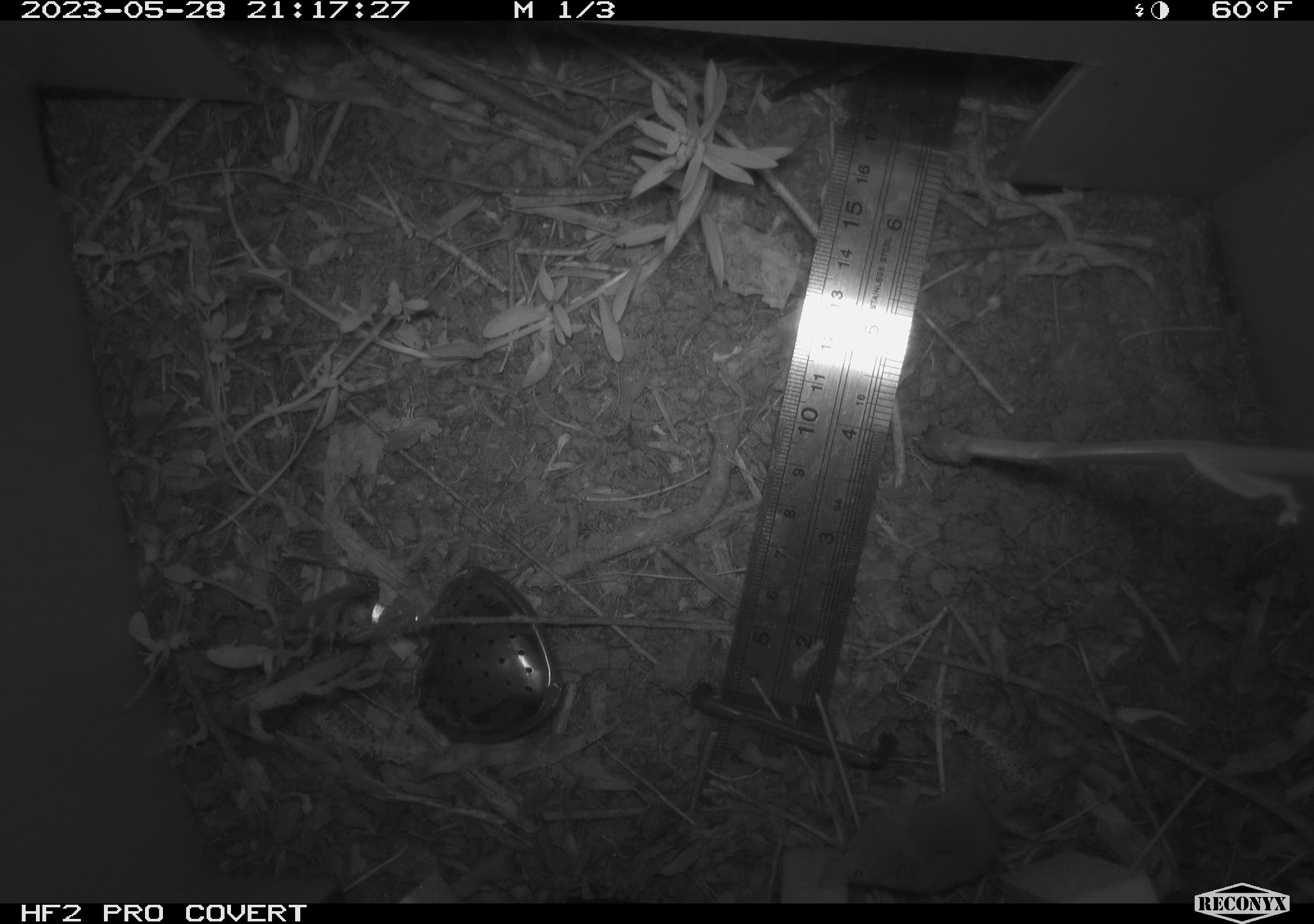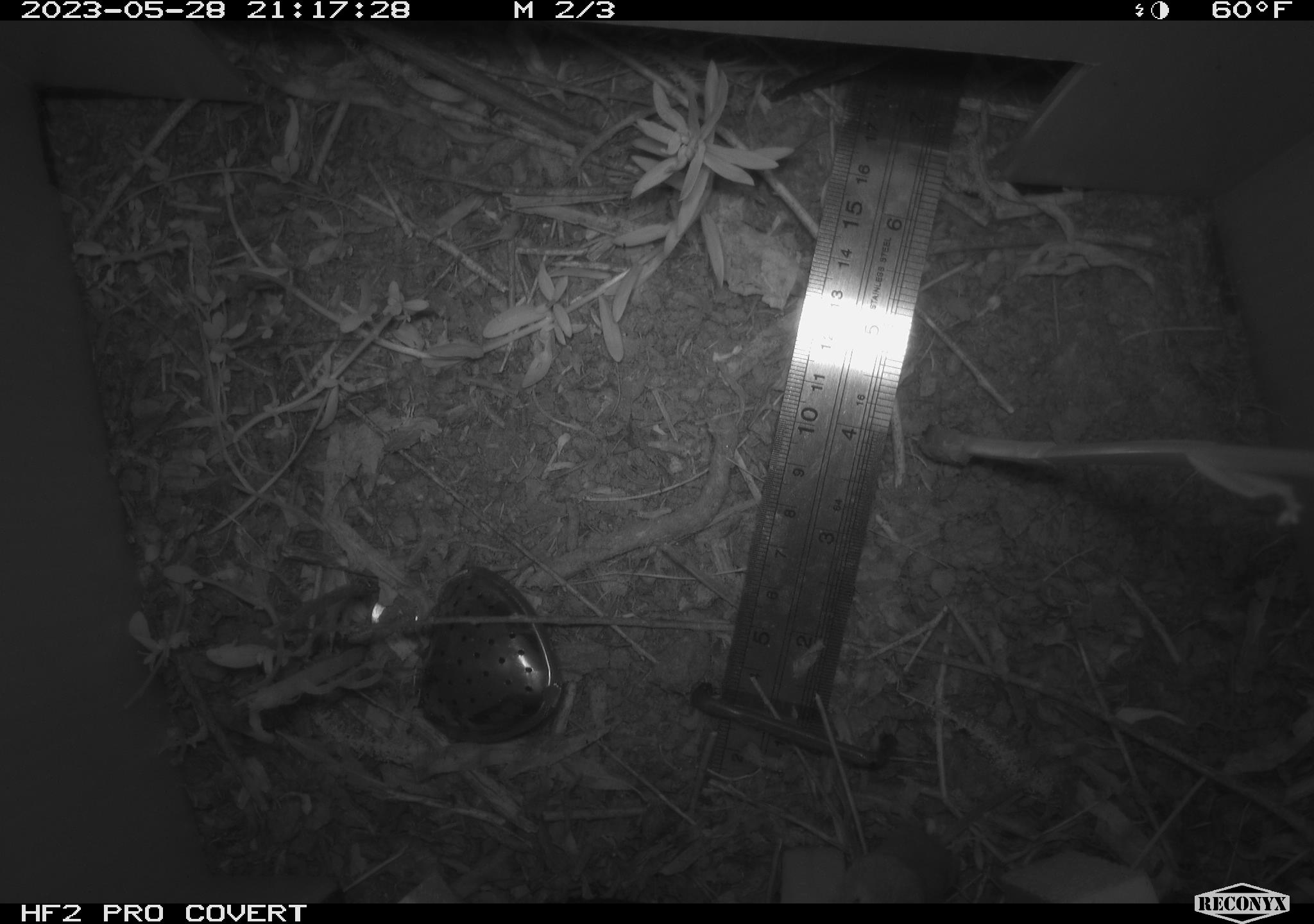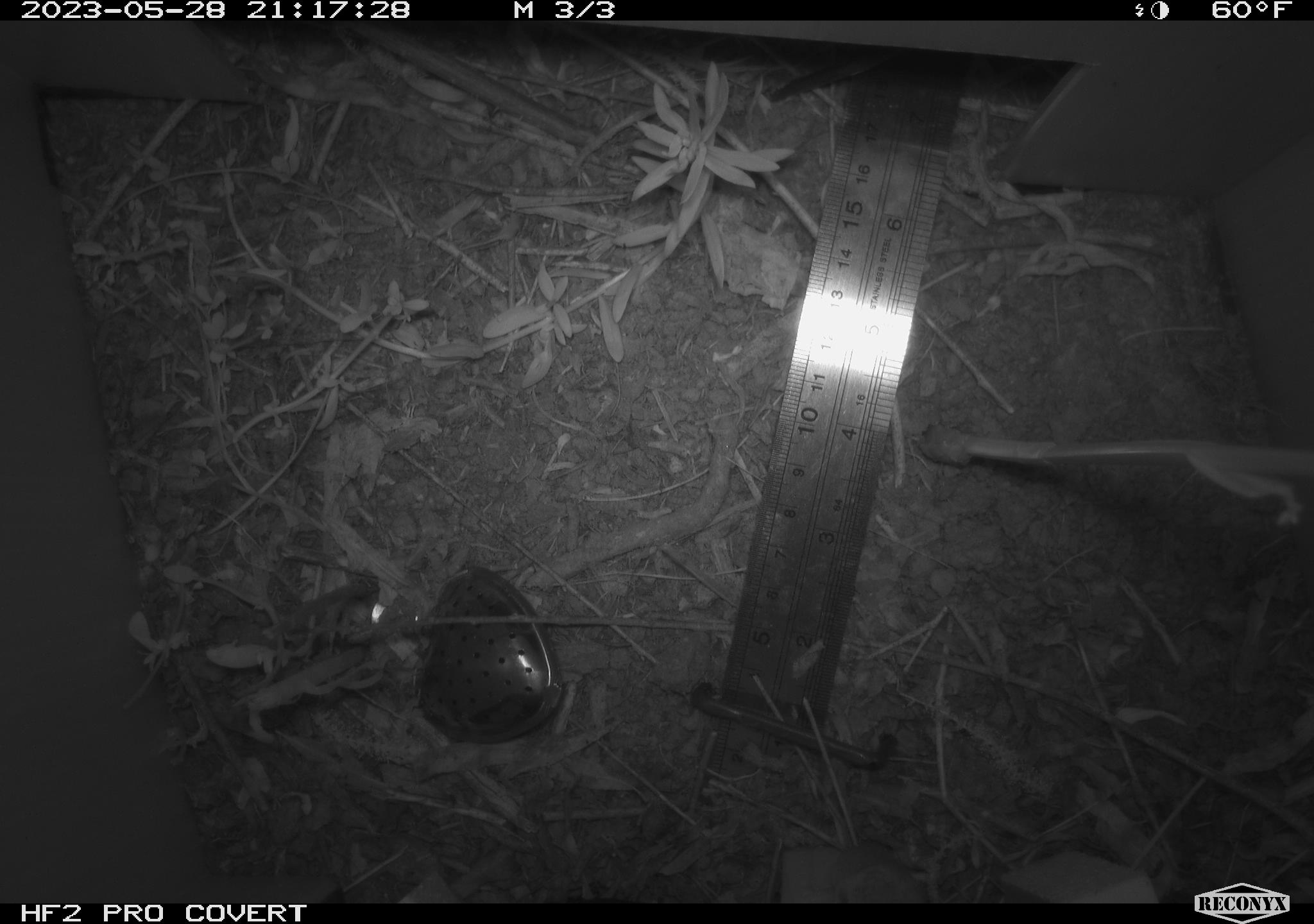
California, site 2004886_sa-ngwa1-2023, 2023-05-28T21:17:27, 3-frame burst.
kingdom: Animalia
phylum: Chordata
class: Mammalia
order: Eulipotyphla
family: Soricidae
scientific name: Soricidae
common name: shrews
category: soricidae family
Soricidae family (shrews) (Soricidae).